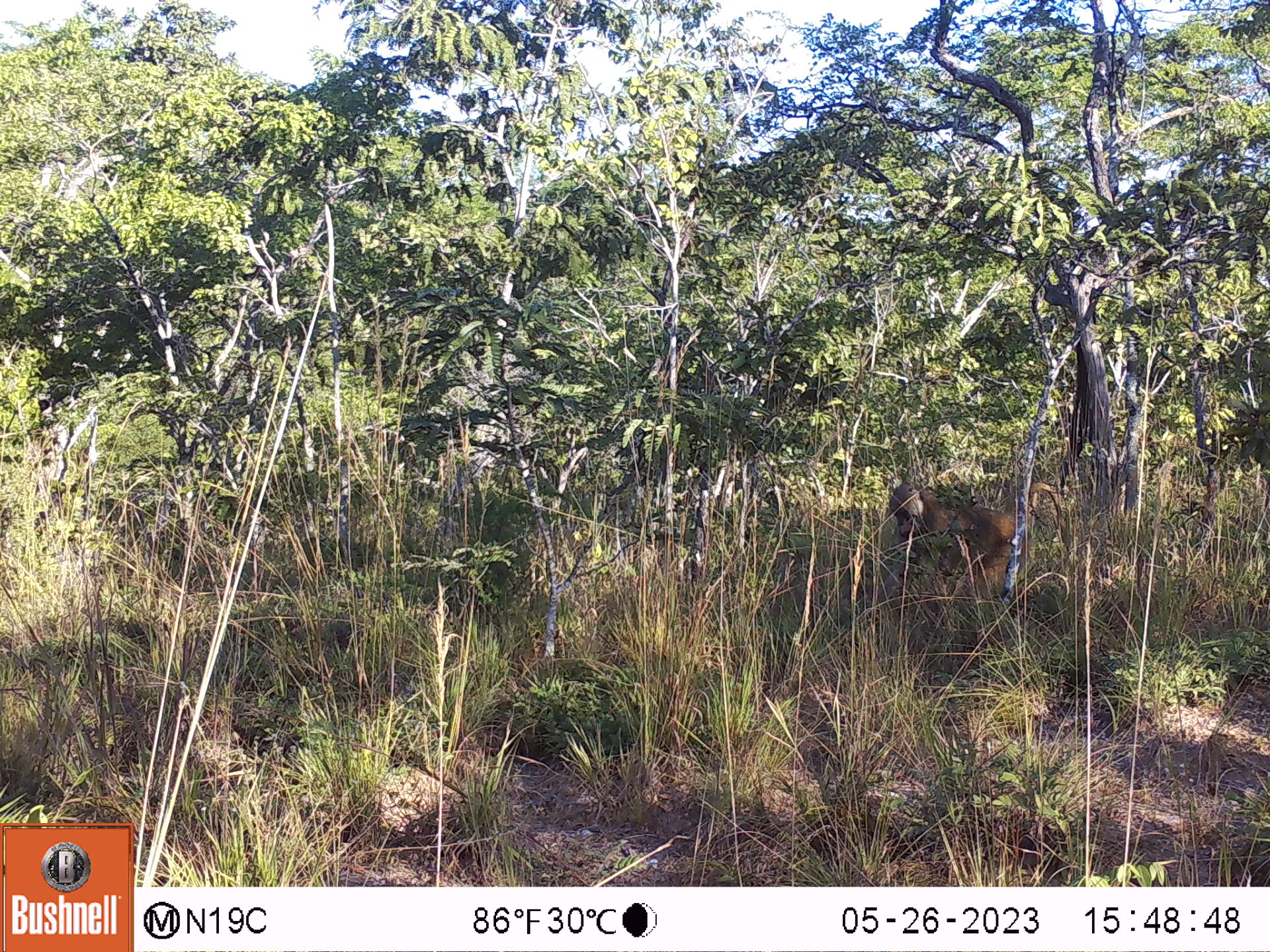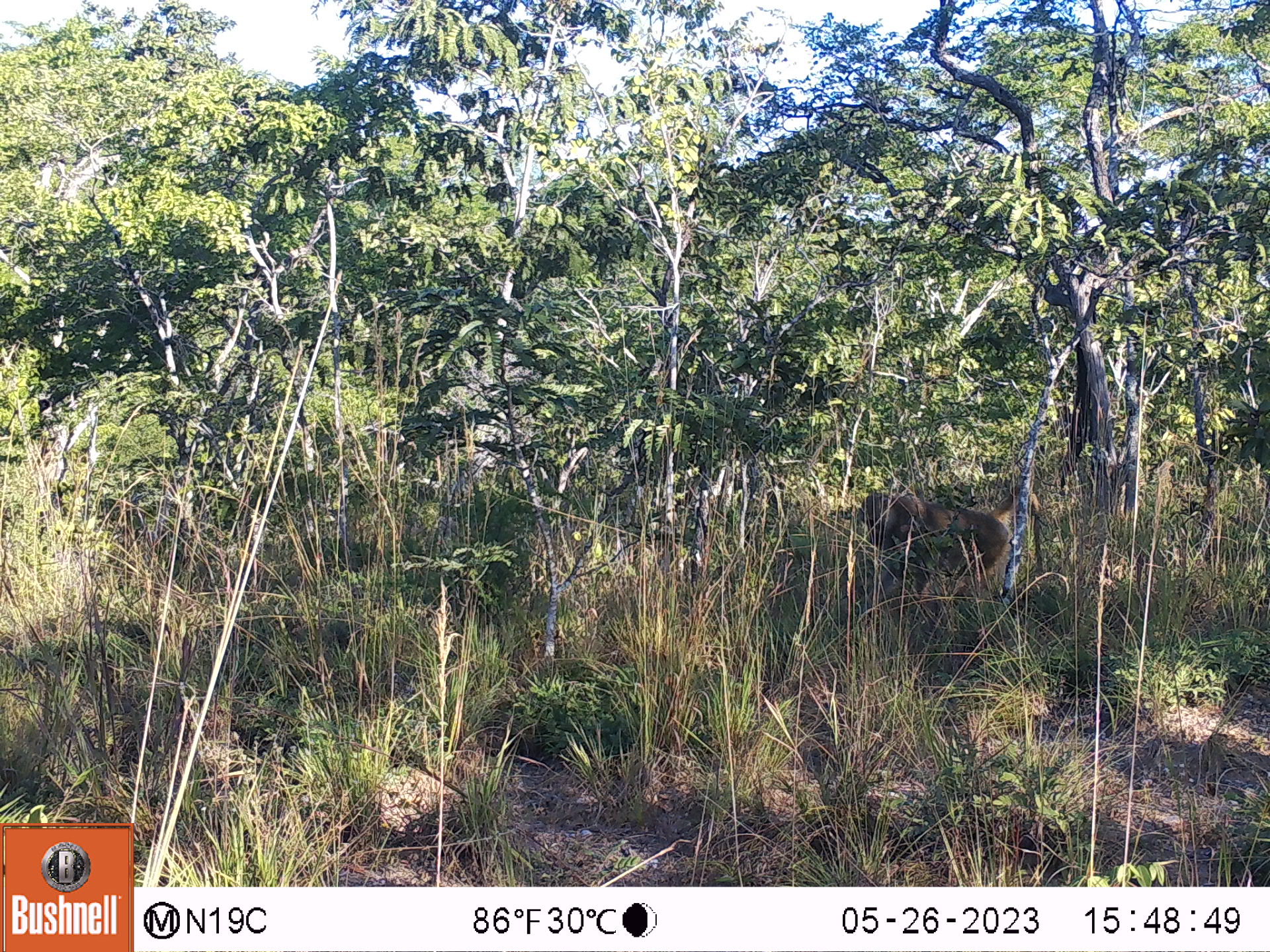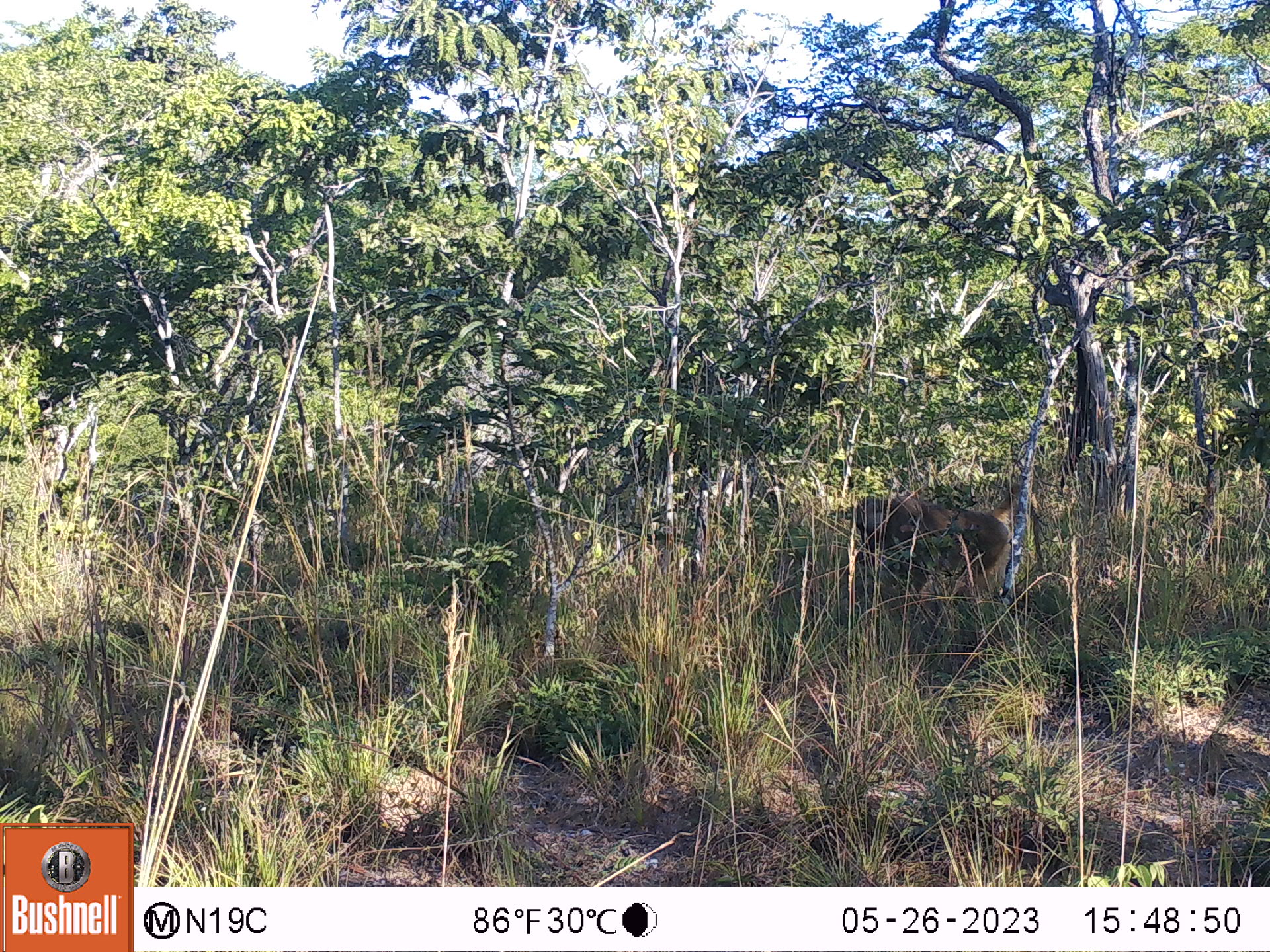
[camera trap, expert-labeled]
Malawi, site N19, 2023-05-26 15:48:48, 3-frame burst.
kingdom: Animalia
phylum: Chordata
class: Mammalia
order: Primates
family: Cercopithecidae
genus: Papio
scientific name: Papio cynocephalus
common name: yellow baboon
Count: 1.